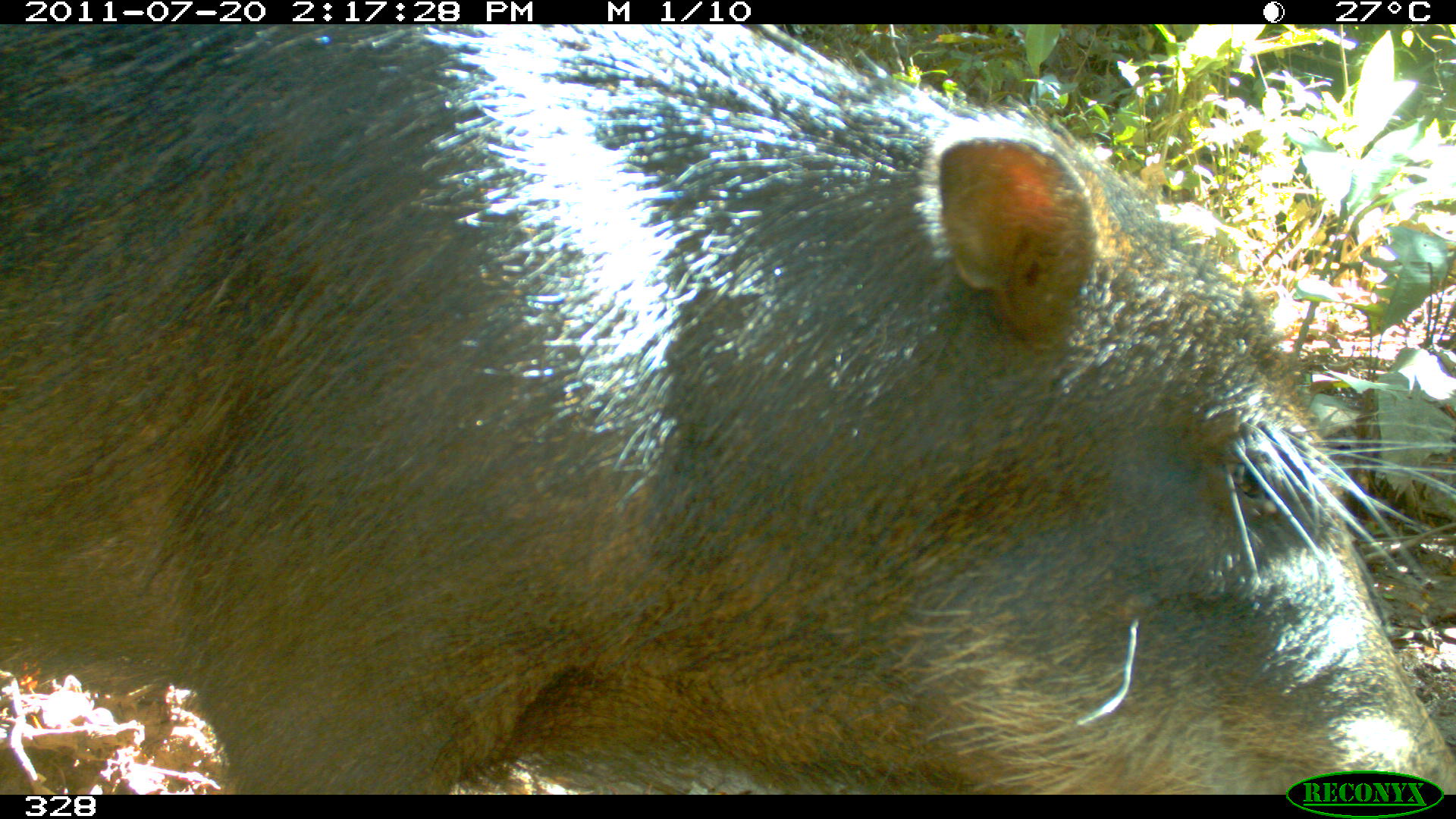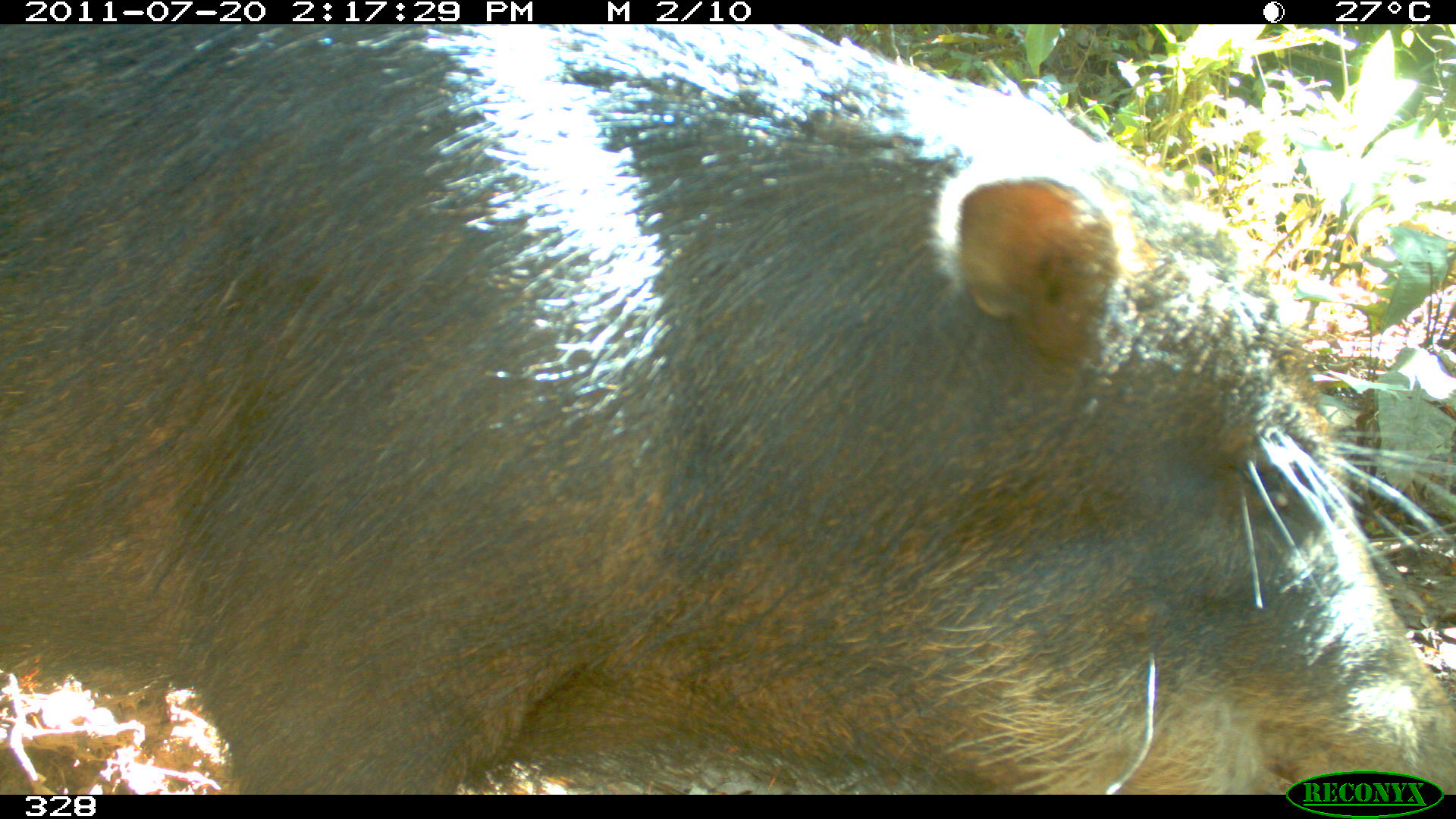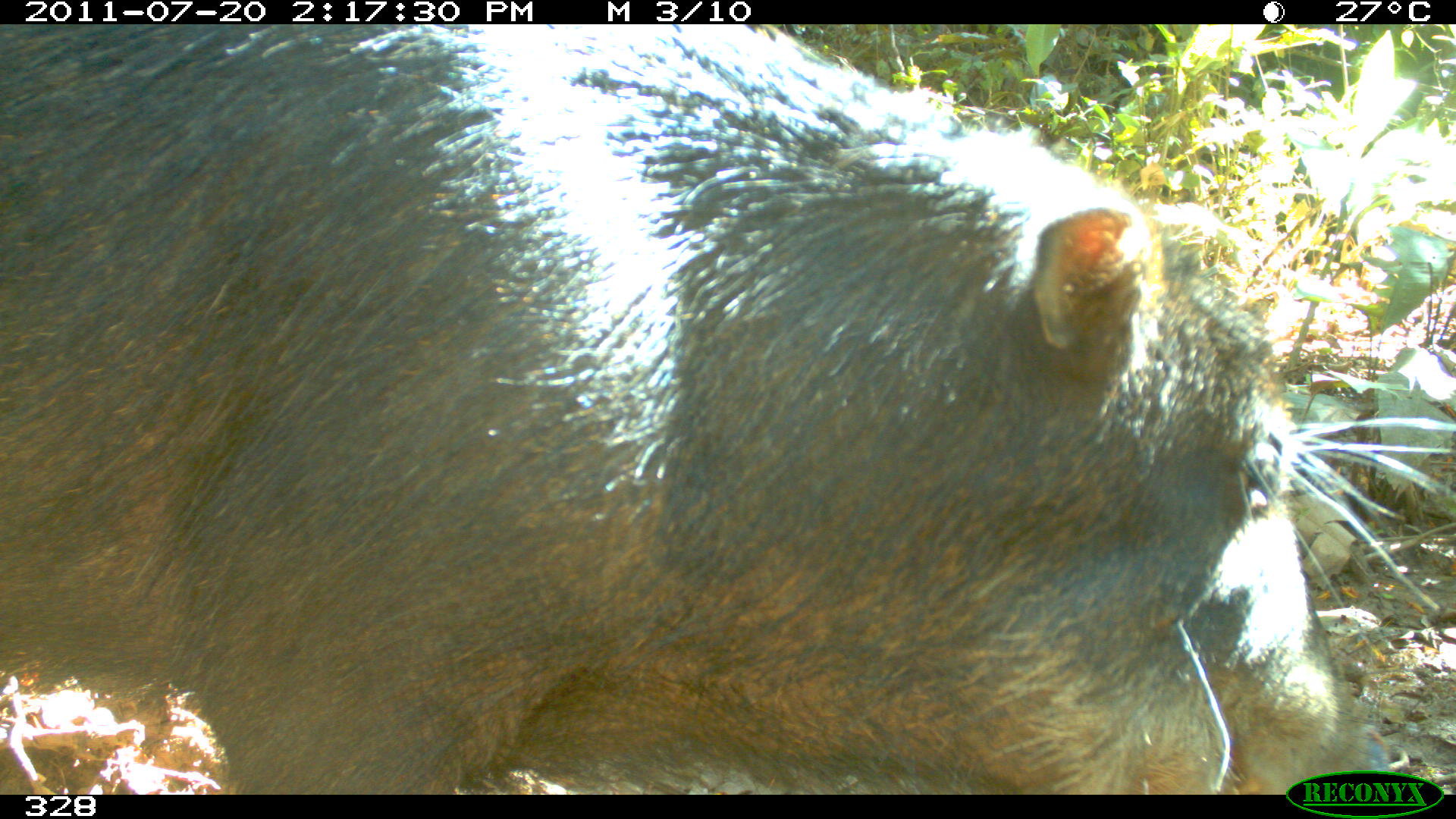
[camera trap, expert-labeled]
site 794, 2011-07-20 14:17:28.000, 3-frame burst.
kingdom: Animalia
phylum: Chordata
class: Mammalia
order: Artiodactyla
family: Tayassuidae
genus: Tayassu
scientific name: Tayassu pecari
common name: white-lipped peccary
Tayassu pecari (white-lipped peccary).